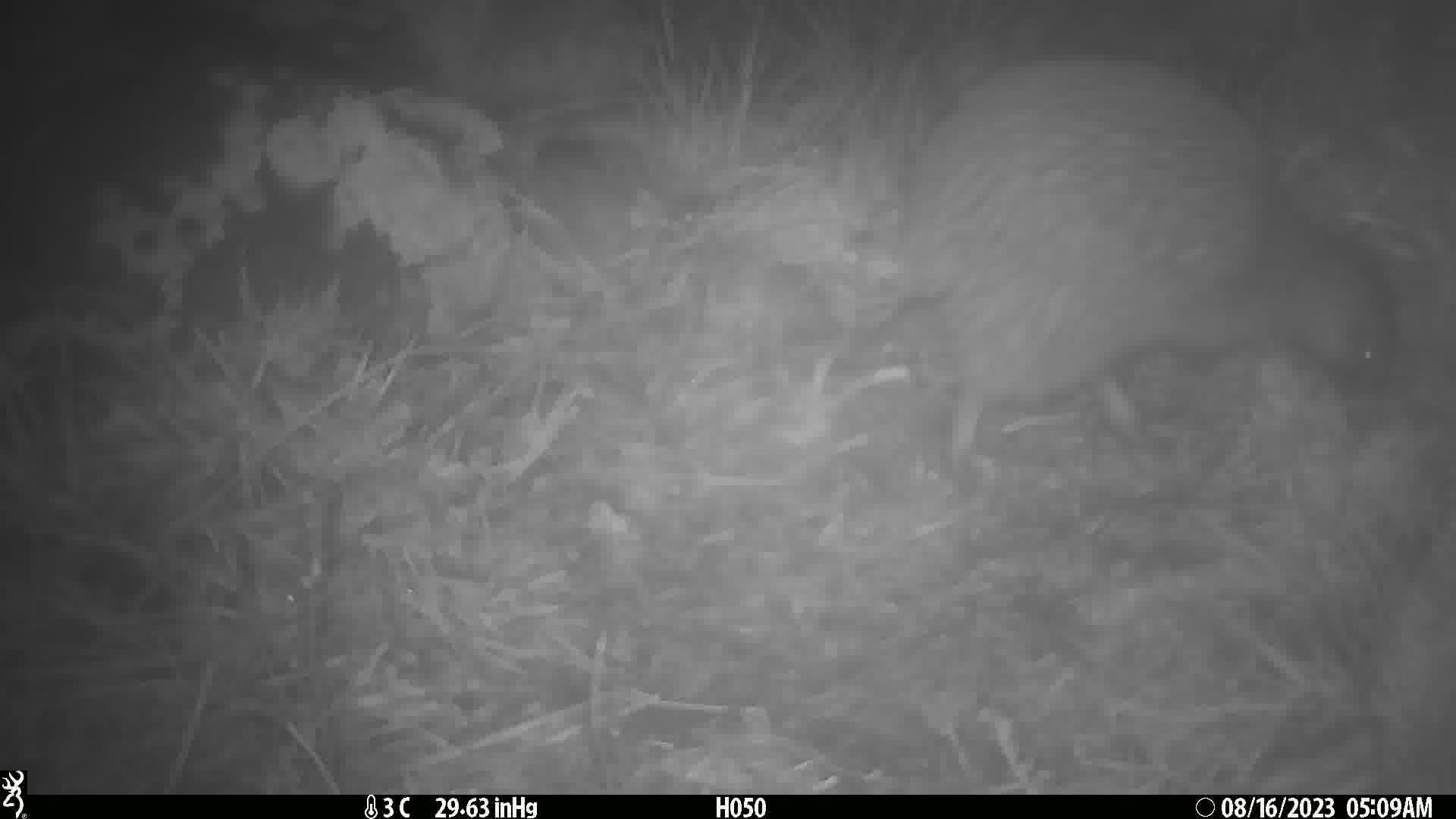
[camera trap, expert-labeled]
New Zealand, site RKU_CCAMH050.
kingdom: Animalia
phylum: Chordata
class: Aves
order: Apterygiformes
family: Apterygidae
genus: Apteryx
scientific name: Apteryx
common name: kiwi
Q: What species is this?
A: Kiwi (Apteryx).